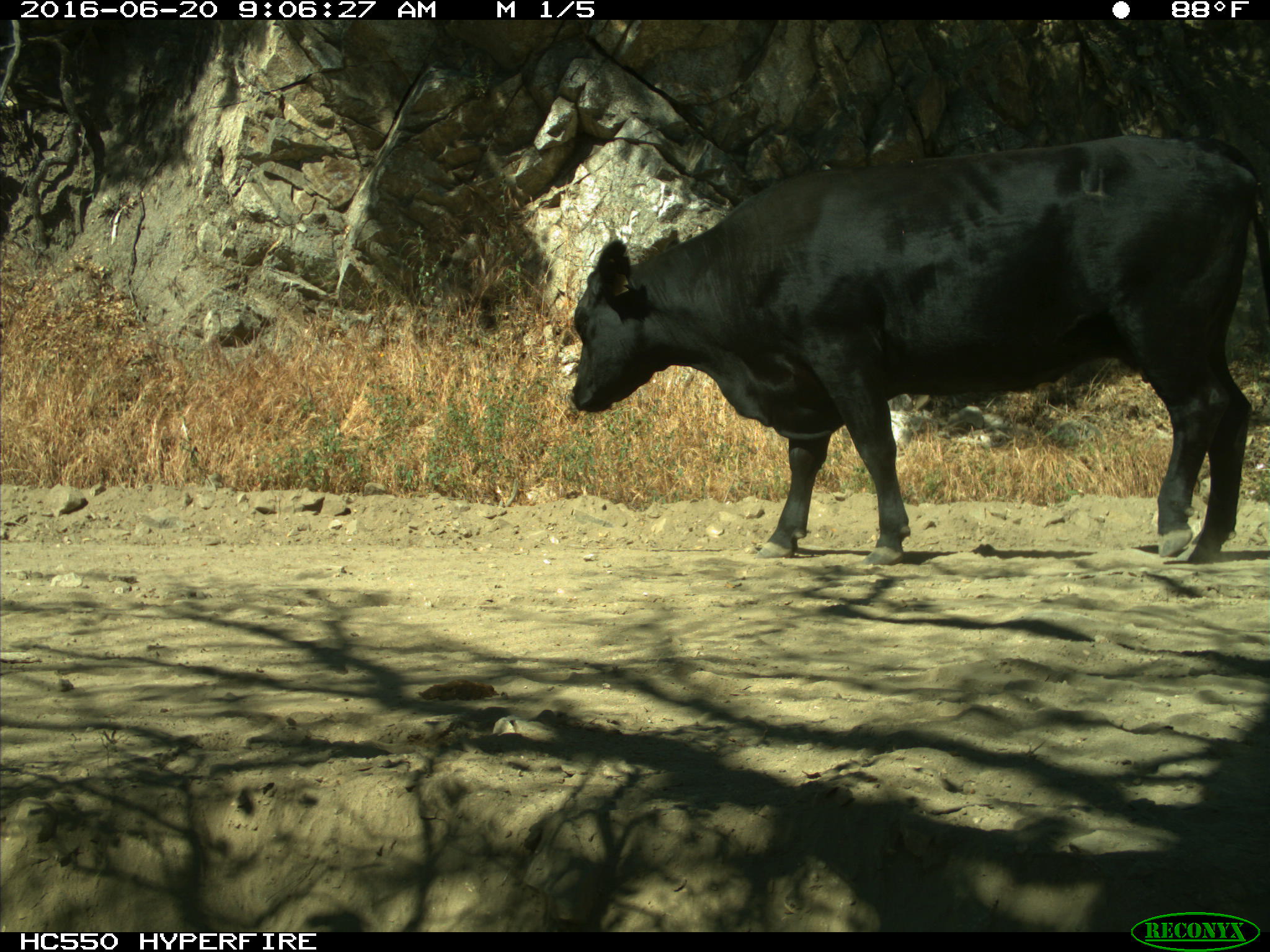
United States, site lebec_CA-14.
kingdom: Animalia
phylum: Chordata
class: Mammalia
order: Artiodactyla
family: Bovidae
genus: Bos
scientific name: Bos taurus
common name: domestic cow